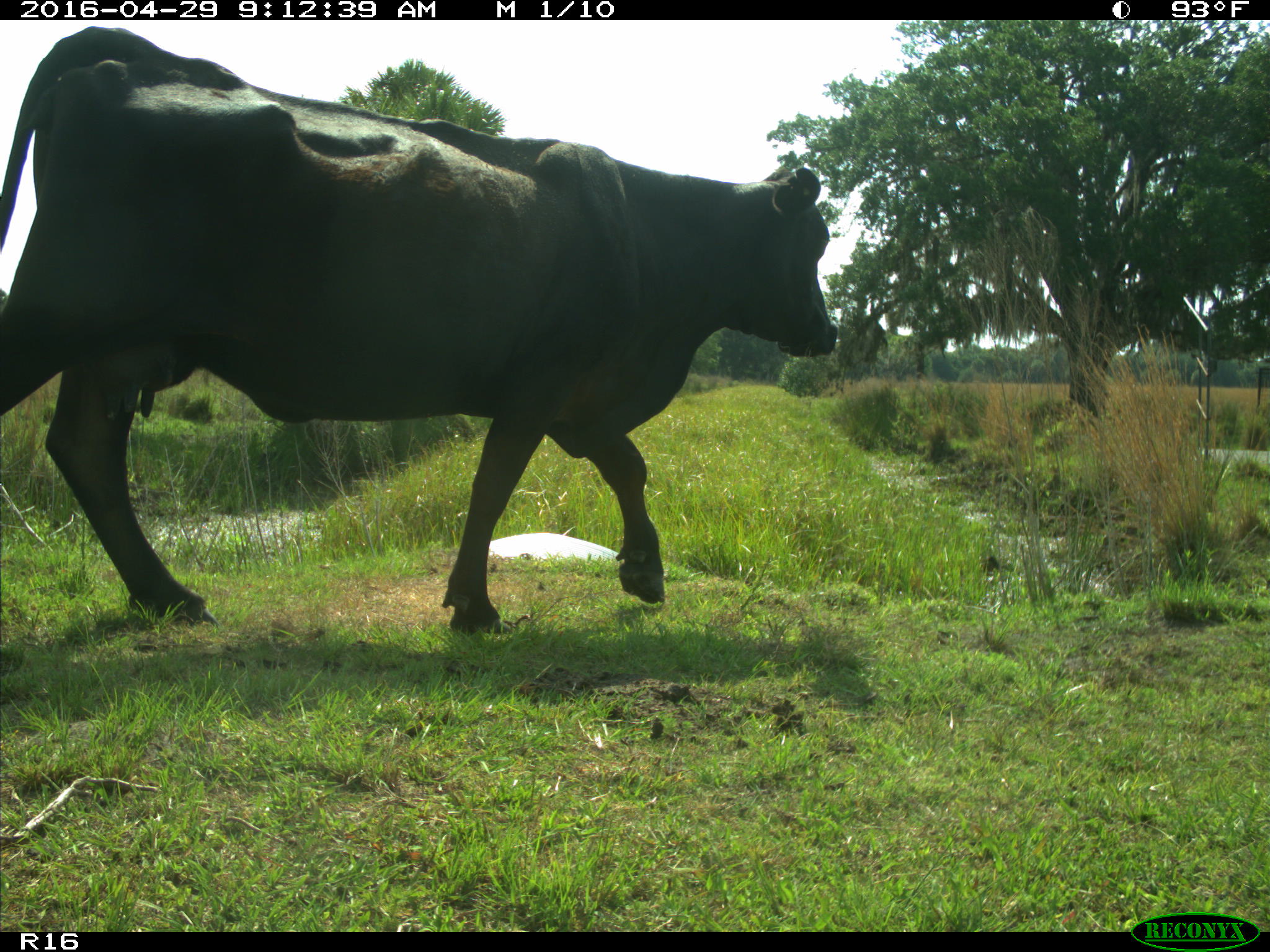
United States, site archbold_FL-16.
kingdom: Animalia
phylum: Chordata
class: Mammalia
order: Artiodactyla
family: Bovidae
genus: Bos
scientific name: Bos taurus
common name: domestic cow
Bos taurus (domestic cow).